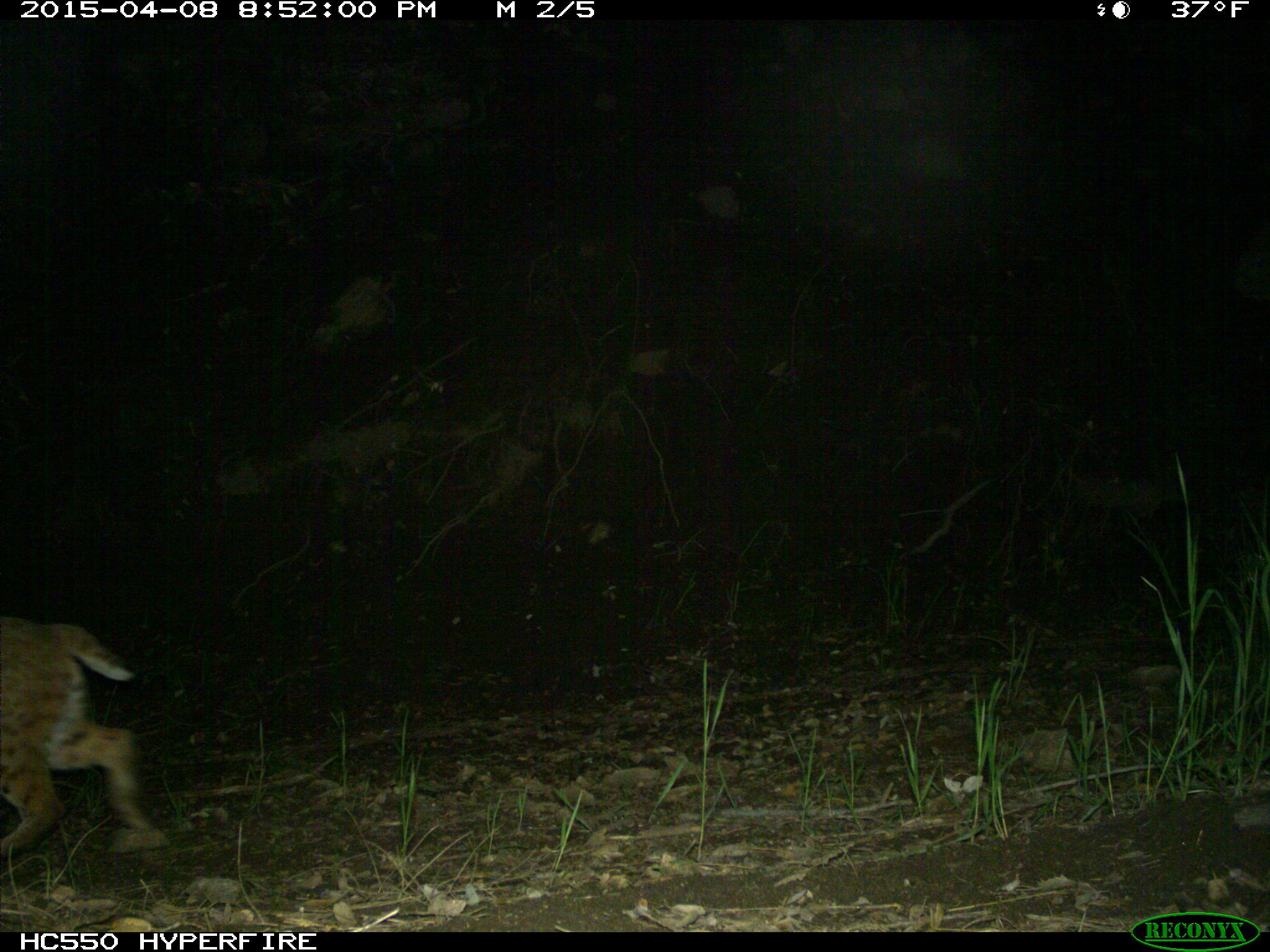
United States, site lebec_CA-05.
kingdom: Animalia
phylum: Chordata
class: Mammalia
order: Carnivora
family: Felidae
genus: Lynx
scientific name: Lynx rufus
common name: bobcat